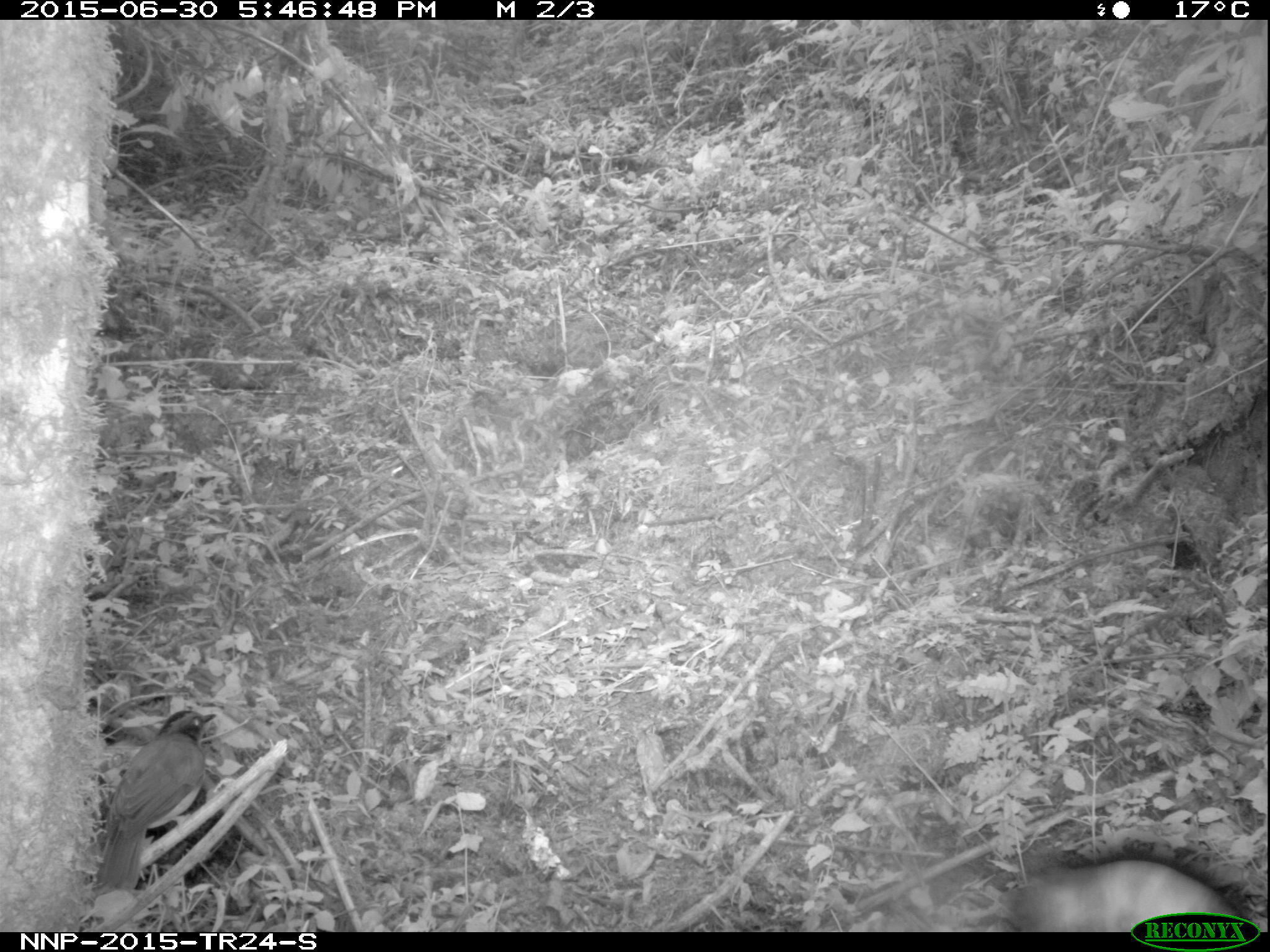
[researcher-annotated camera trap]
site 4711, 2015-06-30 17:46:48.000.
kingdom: Animalia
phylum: Chordata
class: Aves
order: Passeriformes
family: Muscicapidae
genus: Chamaetylas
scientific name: Chamaetylas poliophrys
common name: red-throated alethe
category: alethe poliophrys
Alethe poliophrys (red-throated alethe) (Chamaetylas poliophrys), count 1.